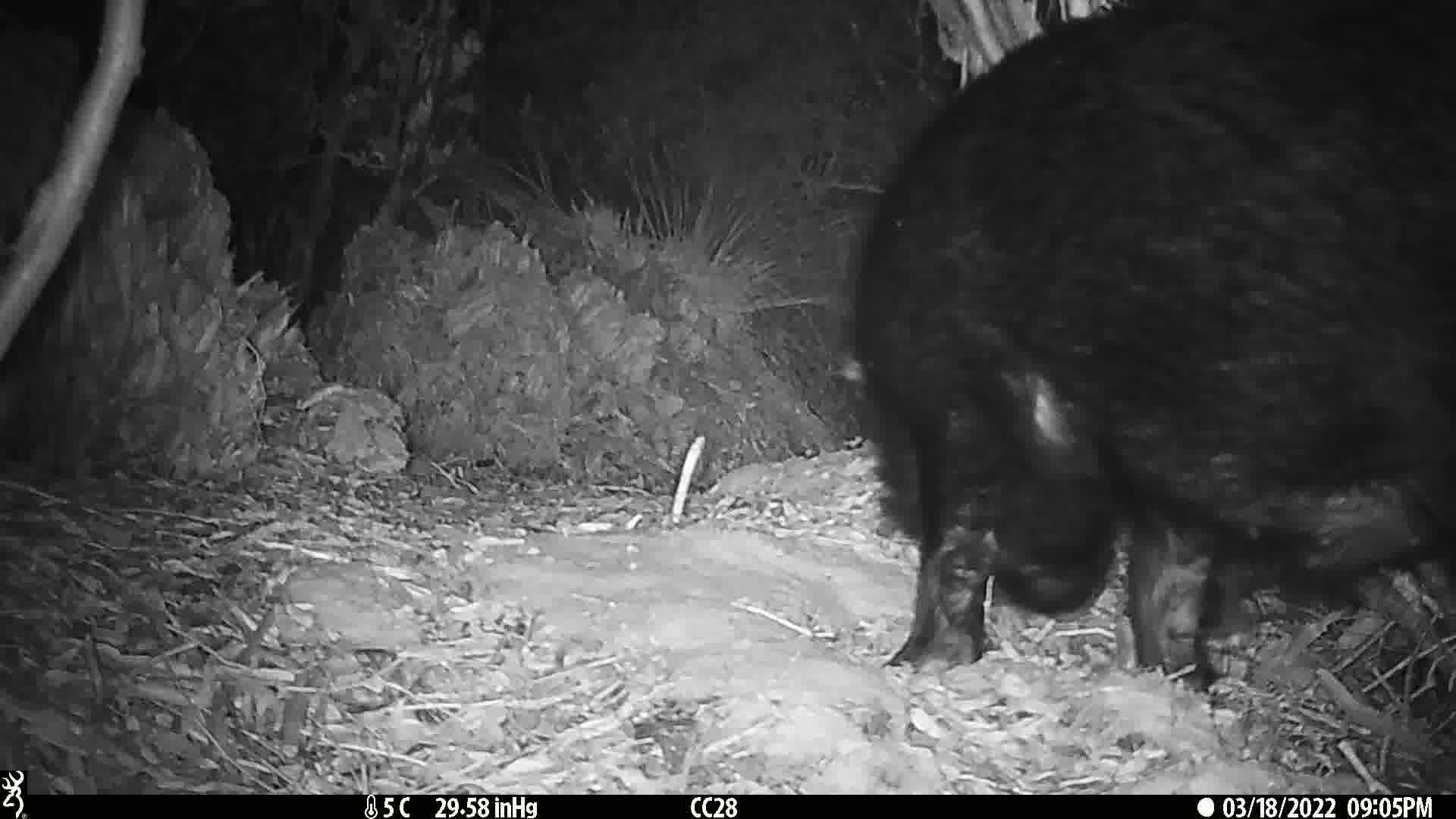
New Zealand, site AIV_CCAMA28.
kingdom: Animalia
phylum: Chordata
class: Mammalia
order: Artiodactyla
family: Suidae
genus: Sus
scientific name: Sus scrofa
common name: pig